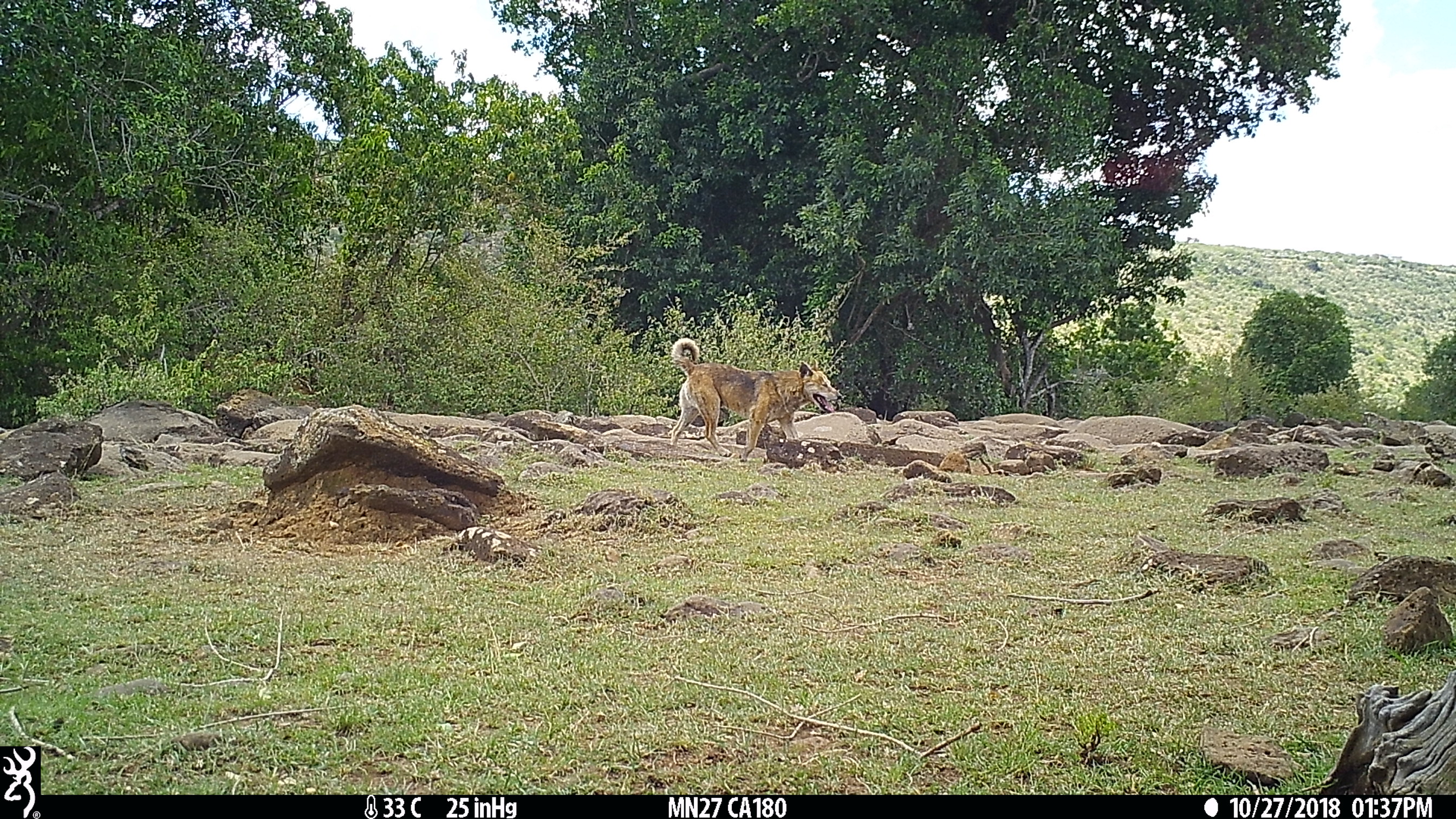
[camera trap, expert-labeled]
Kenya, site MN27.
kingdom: Animalia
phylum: Chordata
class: Mammalia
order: Carnivora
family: Canidae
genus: Canis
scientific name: Canis familiaris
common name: domestic dog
Domestic dog (Canis familiaris).